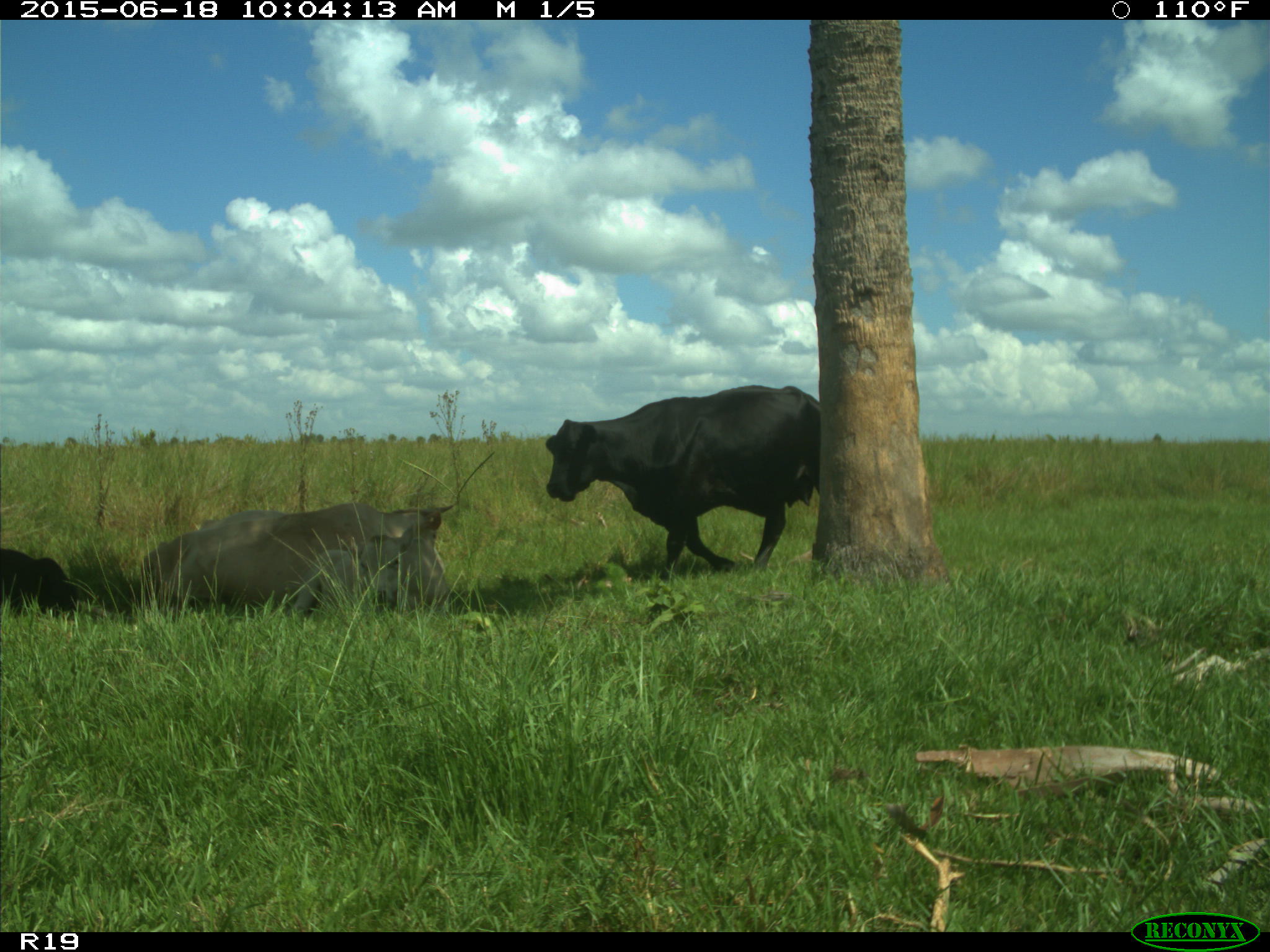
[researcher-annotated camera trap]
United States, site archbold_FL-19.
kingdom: Animalia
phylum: Chordata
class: Mammalia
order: Artiodactyla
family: Bovidae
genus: Bos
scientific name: Bos taurus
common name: domestic cow